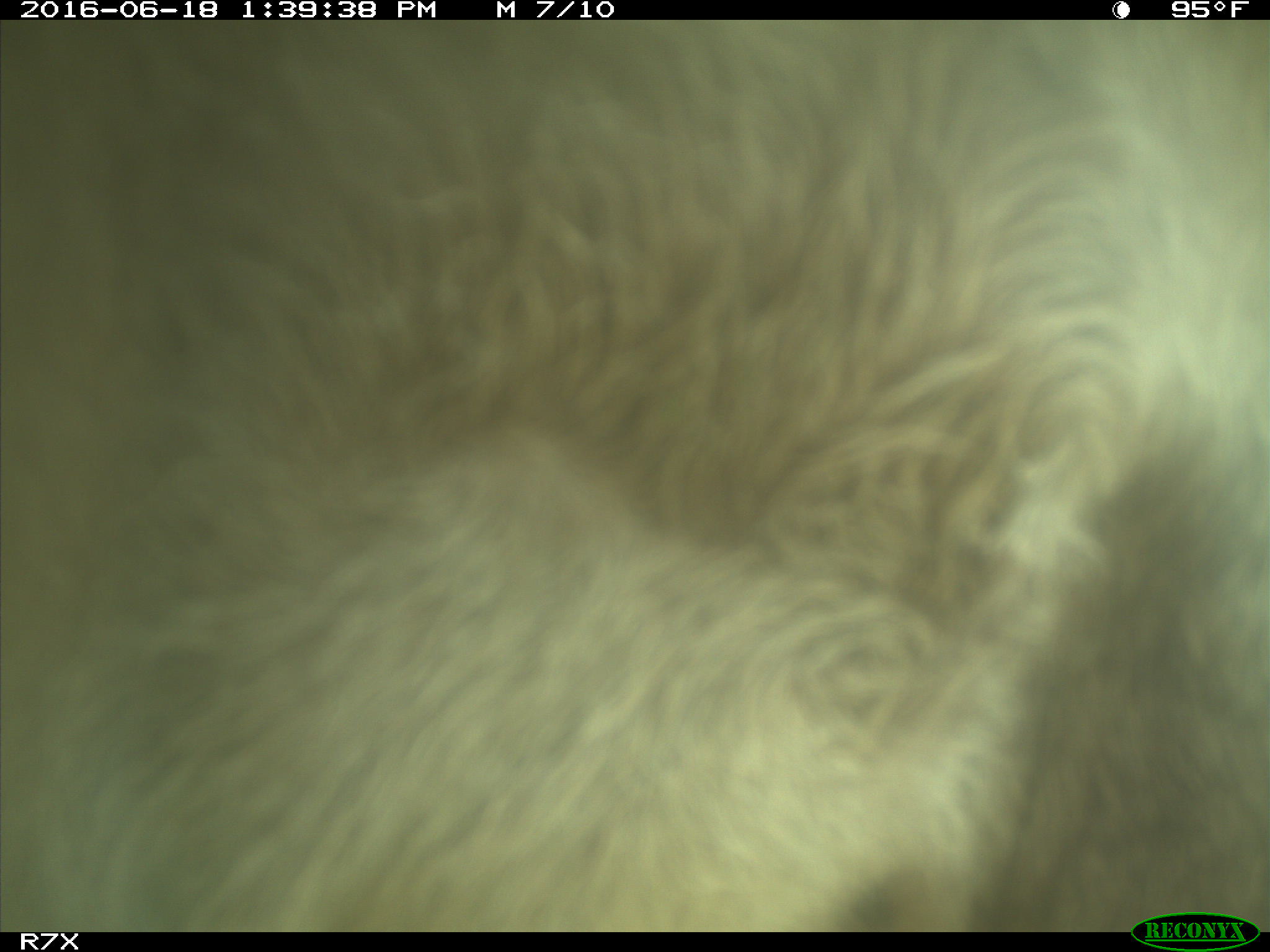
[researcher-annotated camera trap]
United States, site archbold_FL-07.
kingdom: Animalia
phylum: Chordata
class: Mammalia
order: Artiodactyla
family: Bovidae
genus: Bos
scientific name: Bos taurus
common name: domestic cow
Bos taurus (domestic cow).